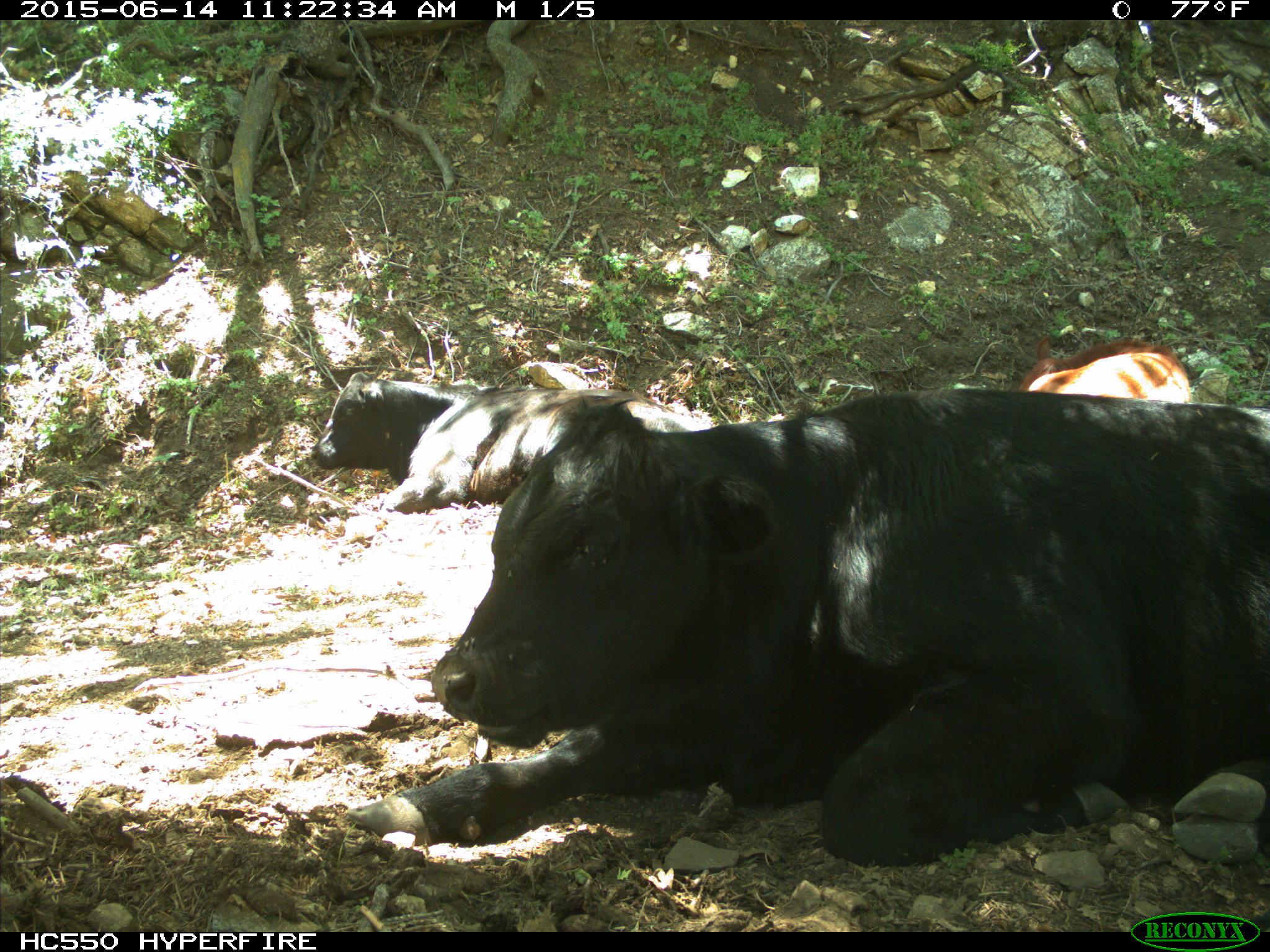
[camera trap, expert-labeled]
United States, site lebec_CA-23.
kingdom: Animalia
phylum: Chordata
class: Mammalia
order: Artiodactyla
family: Bovidae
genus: Bos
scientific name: Bos taurus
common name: domestic cow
Bos taurus (domestic cow).